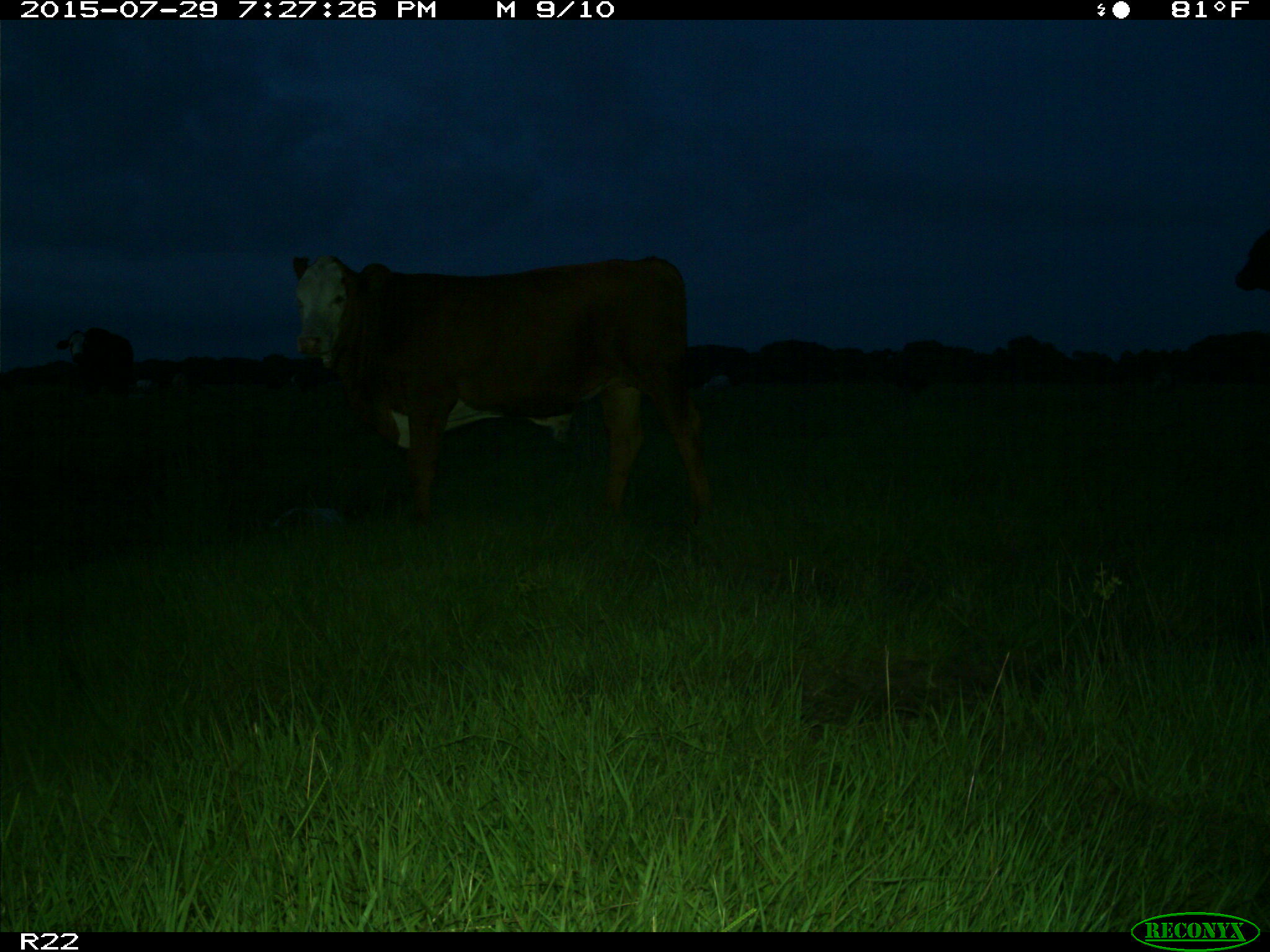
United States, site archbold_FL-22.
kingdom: Animalia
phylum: Chordata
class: Mammalia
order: Artiodactyla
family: Bovidae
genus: Bos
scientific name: Bos taurus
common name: domestic cow